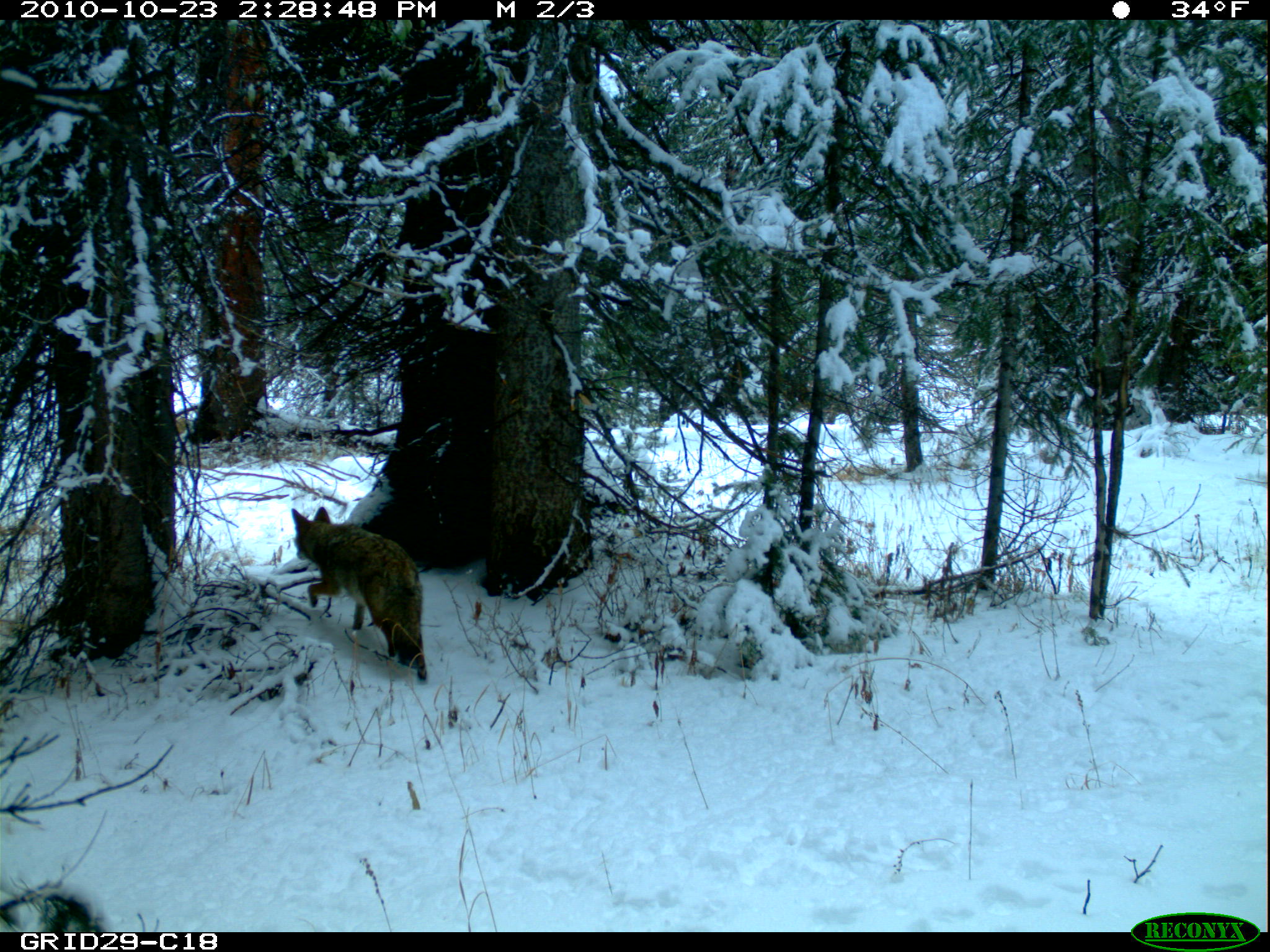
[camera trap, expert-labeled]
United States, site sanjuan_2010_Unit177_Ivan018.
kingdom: Animalia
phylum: Chordata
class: Mammalia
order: Carnivora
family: Canidae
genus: Canis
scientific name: Canis latrans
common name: coyote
Canis latrans (coyote).